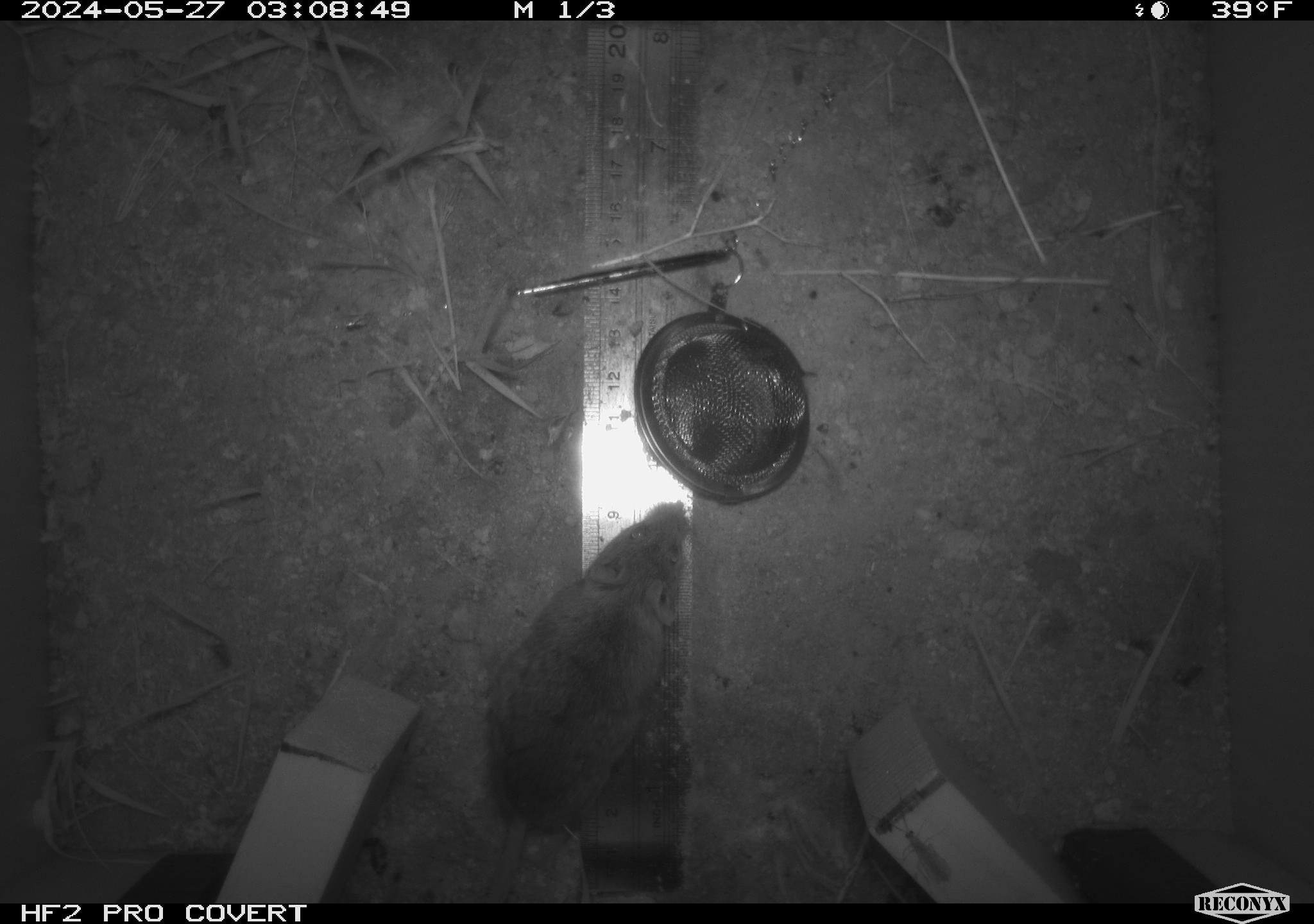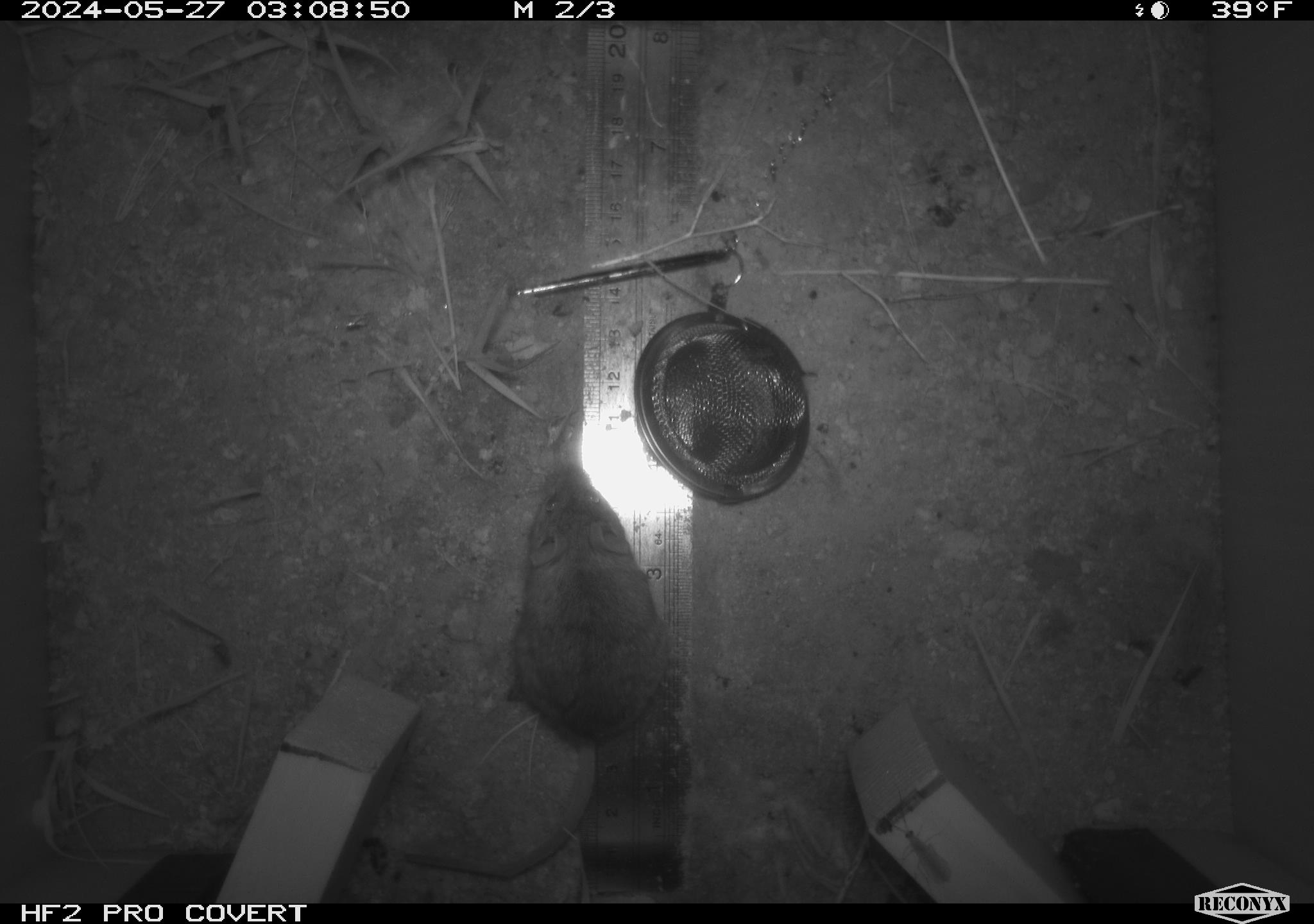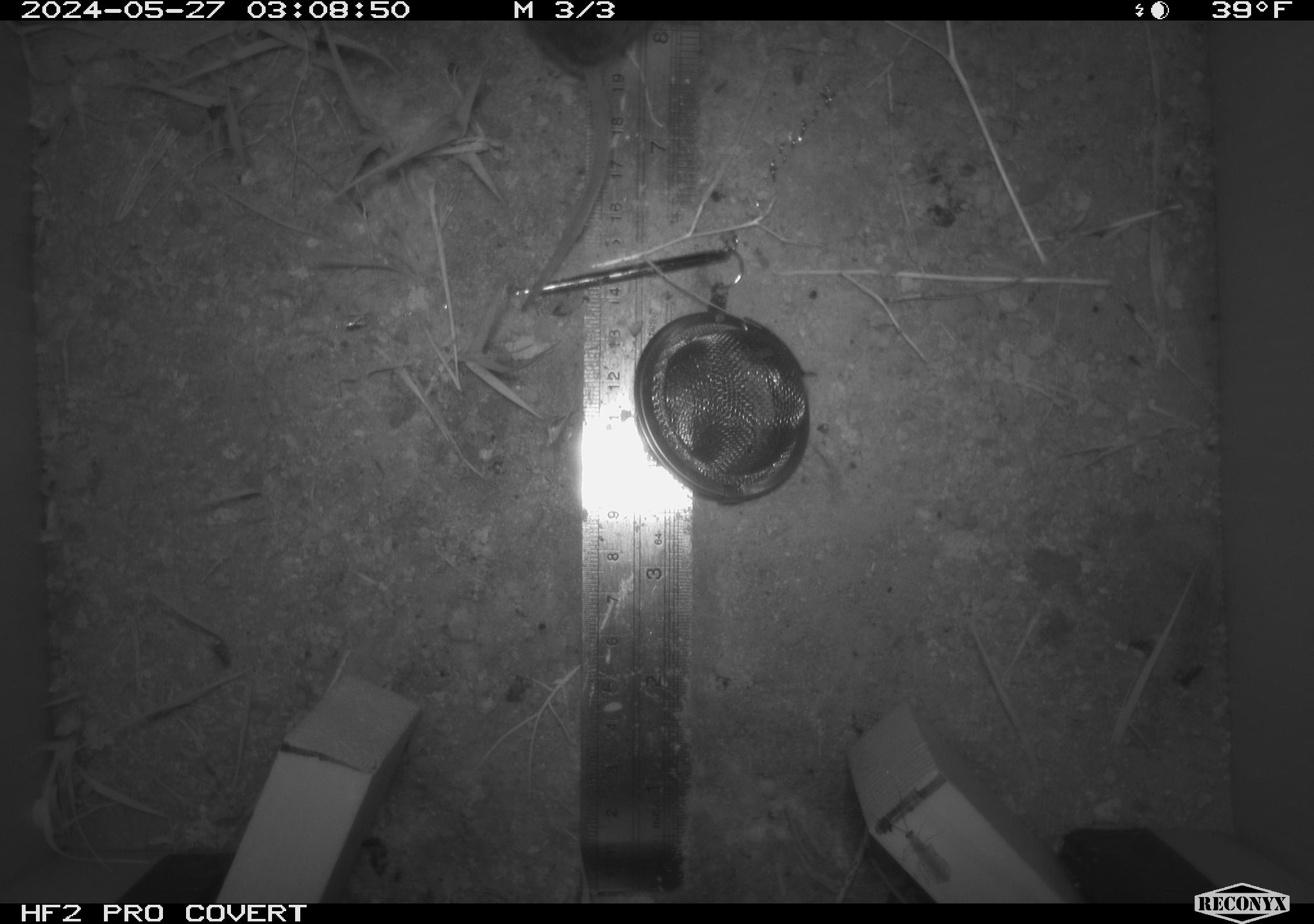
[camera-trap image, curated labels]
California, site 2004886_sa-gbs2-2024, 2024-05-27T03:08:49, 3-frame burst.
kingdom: Animalia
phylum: Chordata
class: Mammalia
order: Rodentia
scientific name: Rodentia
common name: mouse species